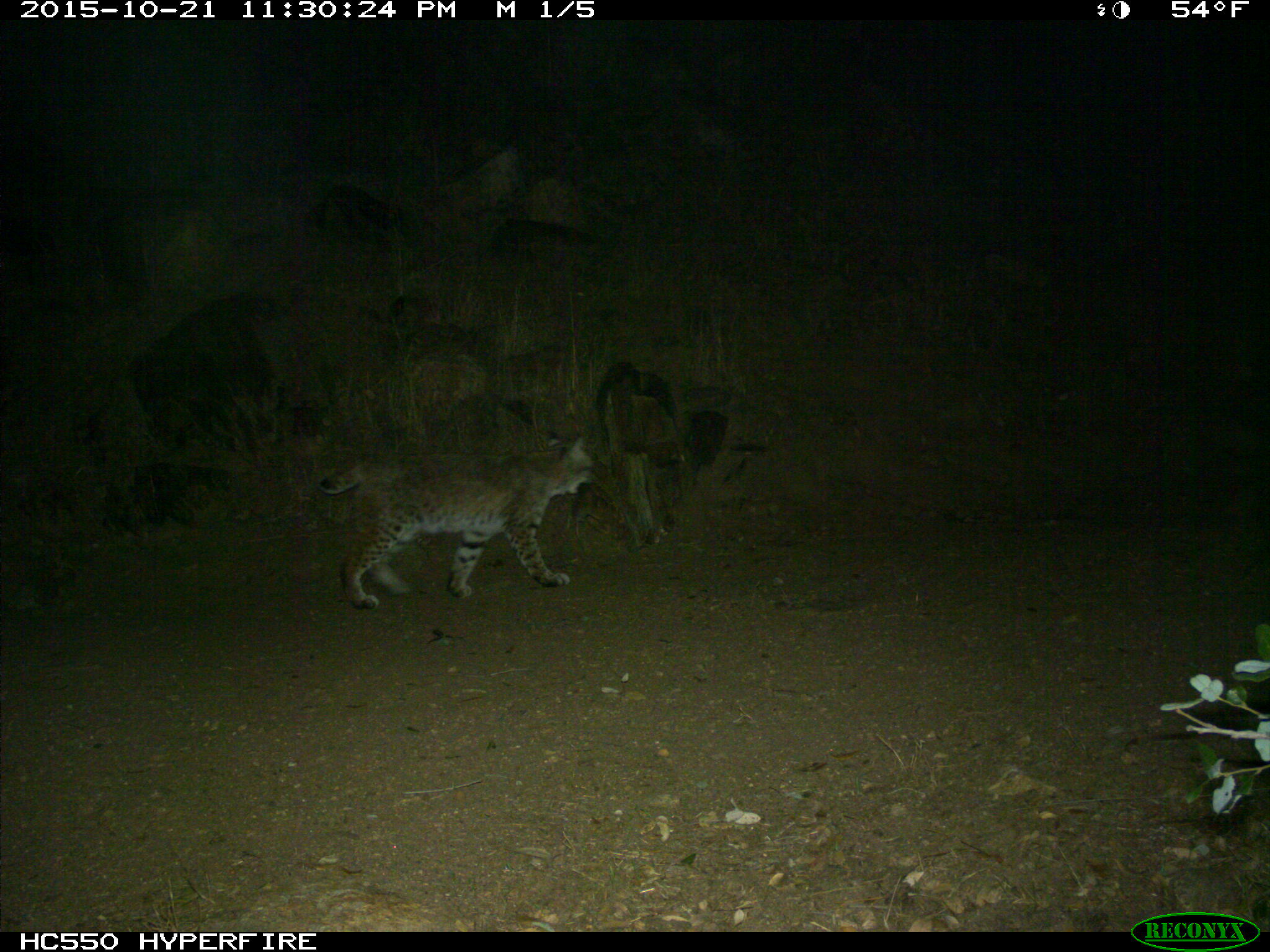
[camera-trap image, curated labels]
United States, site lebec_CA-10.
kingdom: Animalia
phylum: Chordata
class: Mammalia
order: Carnivora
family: Felidae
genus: Lynx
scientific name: Lynx rufus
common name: bobcat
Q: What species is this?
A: Lynx rufus (bobcat).